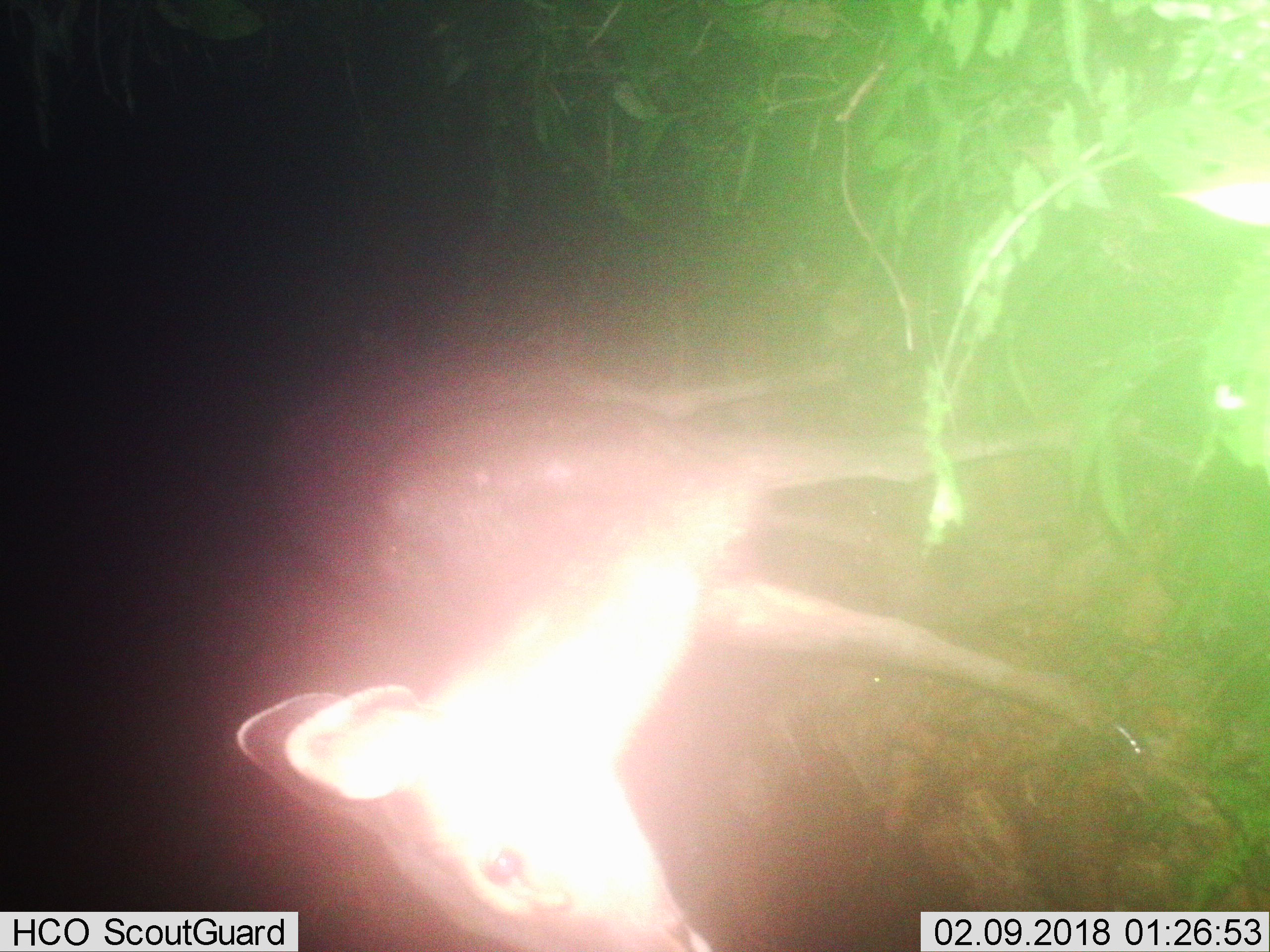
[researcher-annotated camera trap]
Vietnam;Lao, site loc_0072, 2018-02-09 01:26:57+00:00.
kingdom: Animalia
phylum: Chordata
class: Mammalia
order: Artiodactyla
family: Cervidae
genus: Rusa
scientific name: Rusa unicolor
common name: sambar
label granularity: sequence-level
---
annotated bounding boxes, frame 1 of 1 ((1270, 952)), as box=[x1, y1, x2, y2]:
sambar: box=[282, 336, 1091, 952]